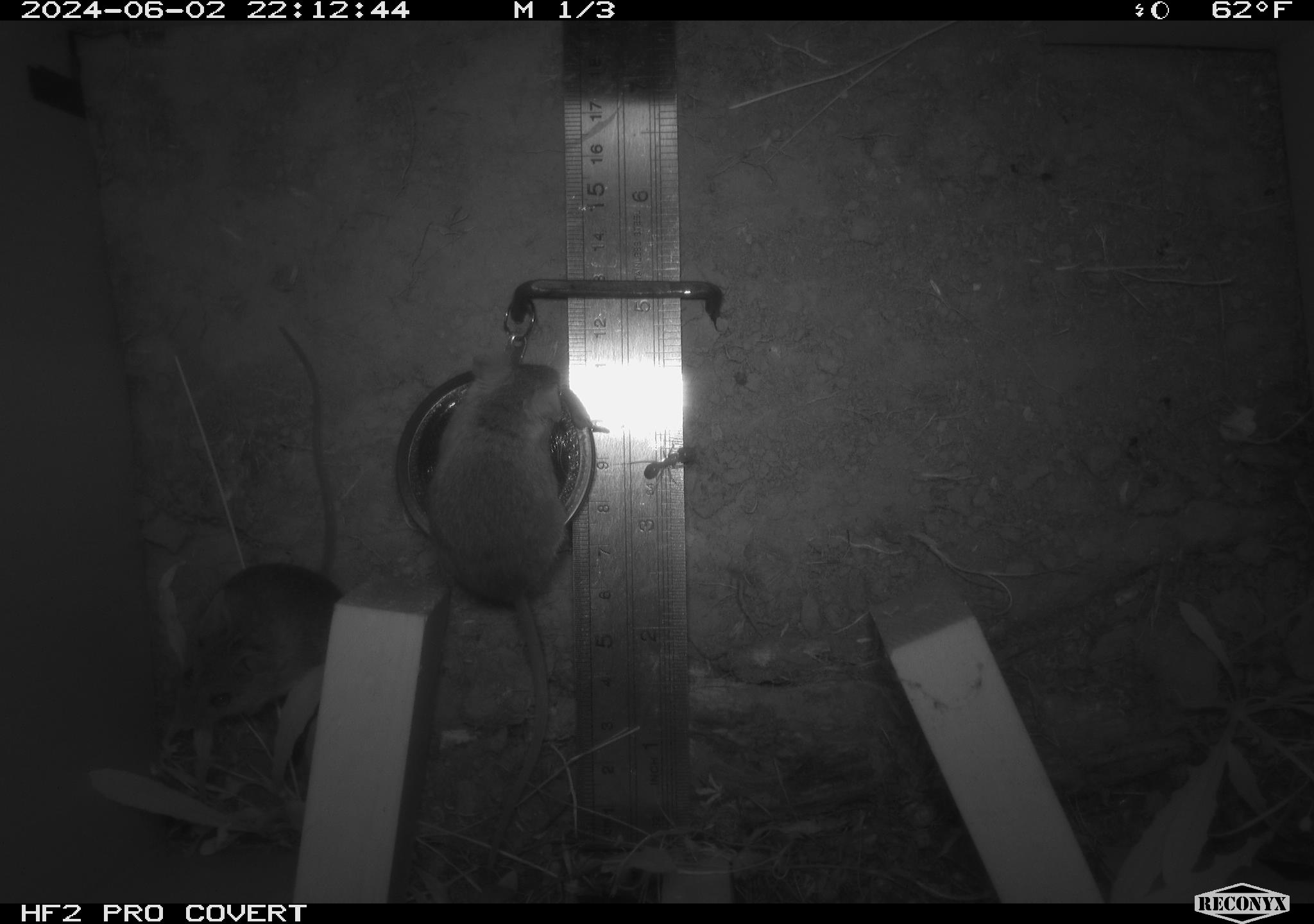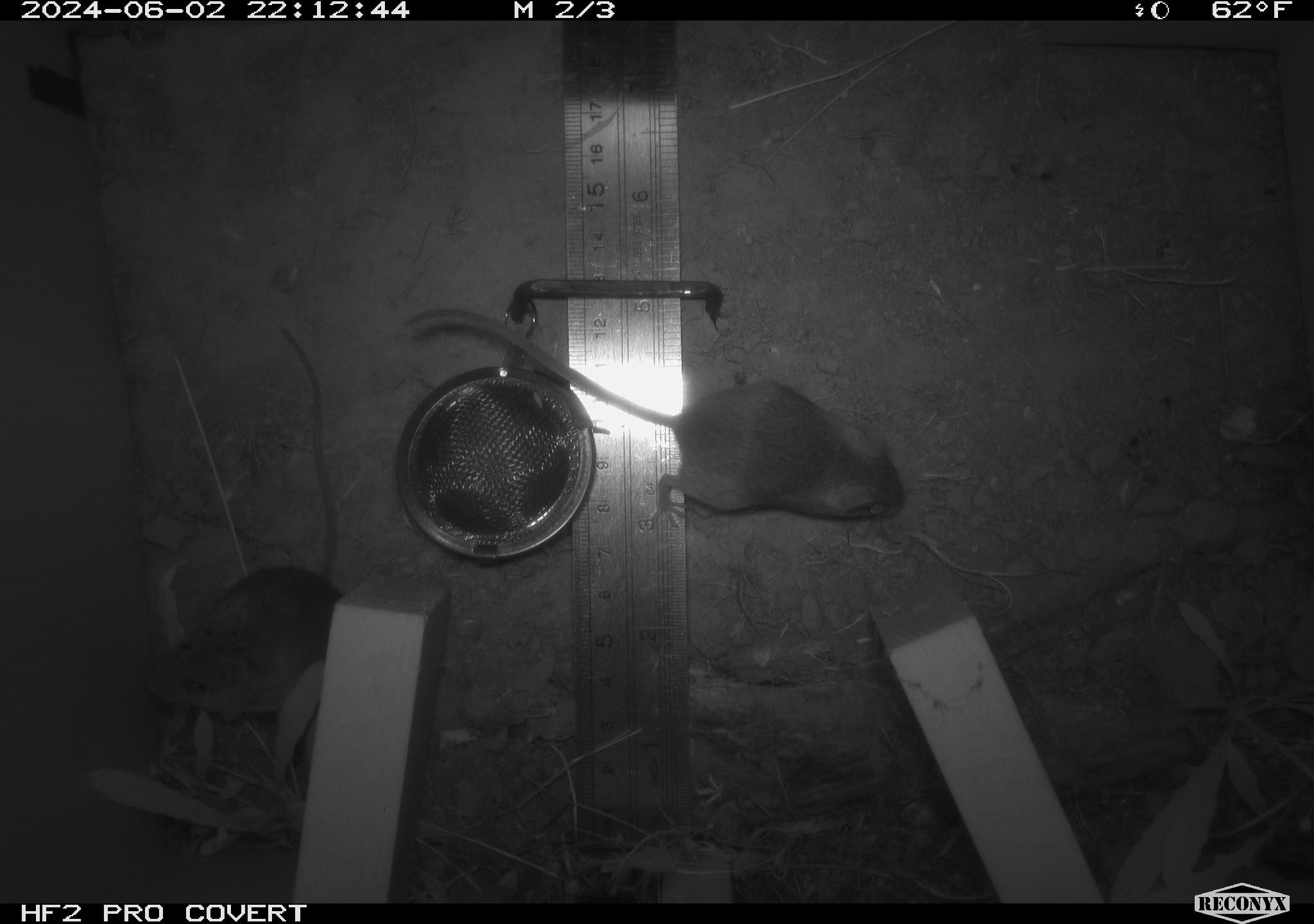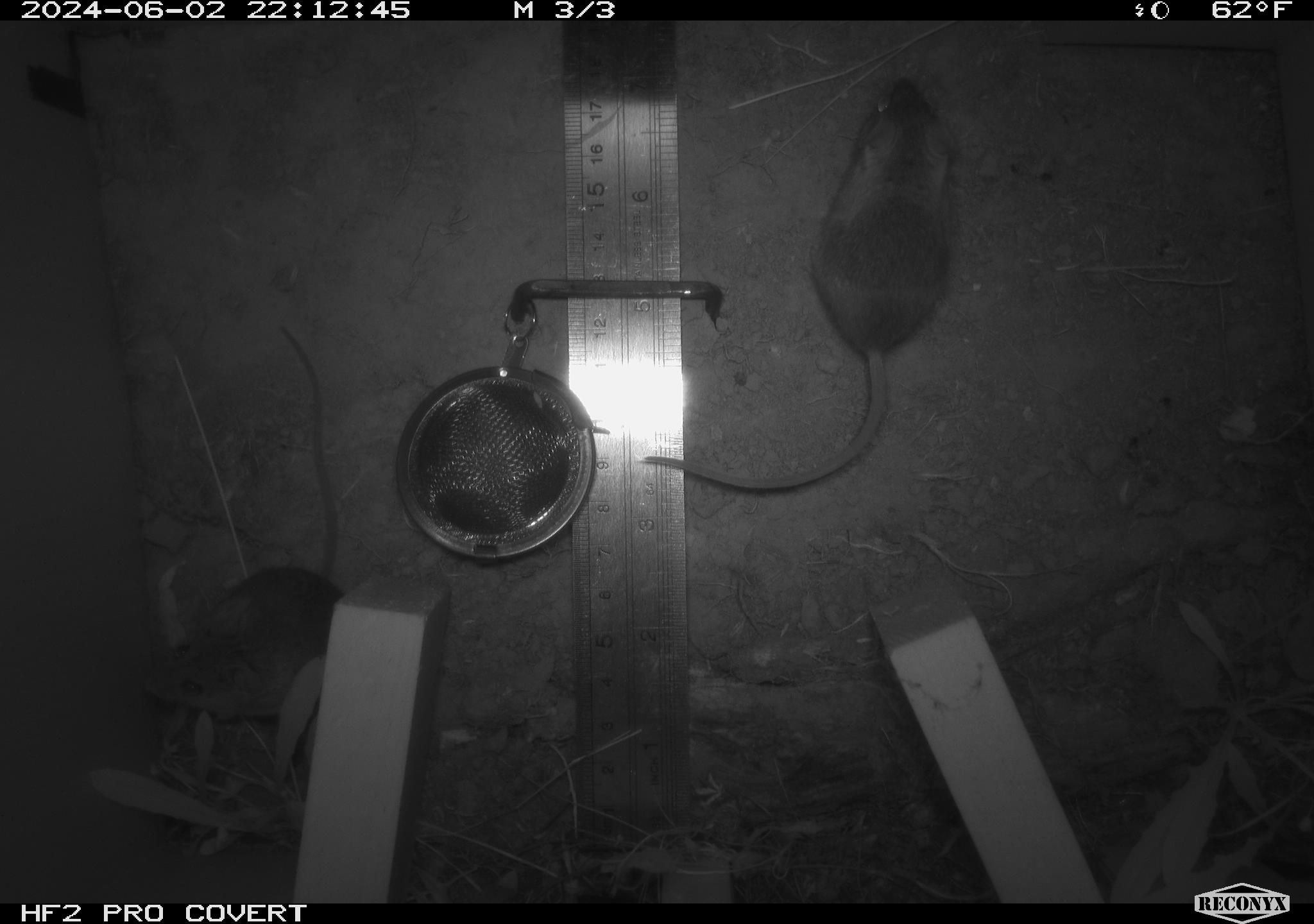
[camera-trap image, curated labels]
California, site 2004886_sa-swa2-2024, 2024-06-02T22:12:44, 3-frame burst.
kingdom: Animalia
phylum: Chordata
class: Mammalia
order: Rodentia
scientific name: Rodentia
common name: mouse species